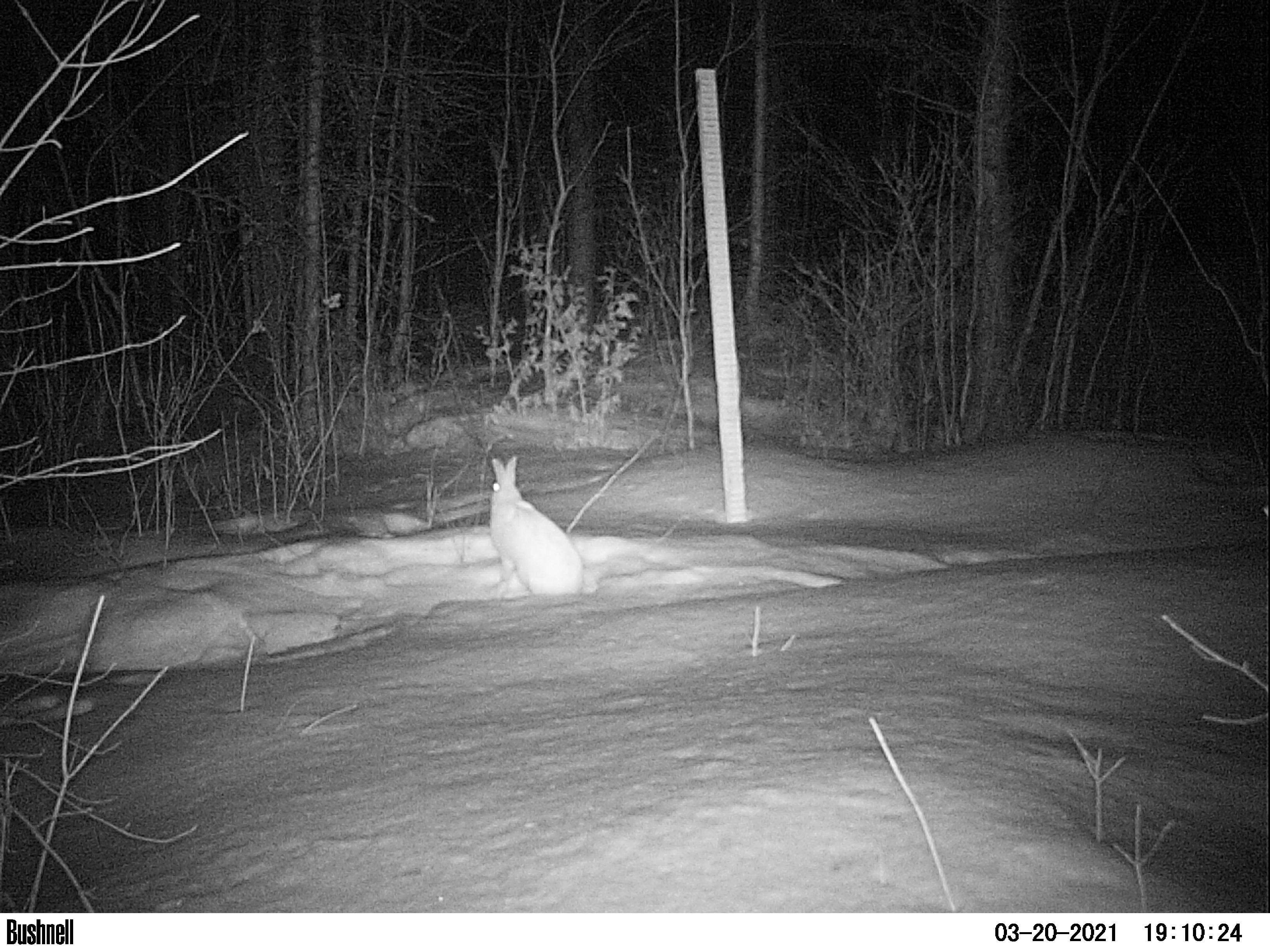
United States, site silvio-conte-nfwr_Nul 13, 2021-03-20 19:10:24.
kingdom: Animalia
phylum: Chordata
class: Mammalia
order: Lagomorpha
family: Leporidae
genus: Lepus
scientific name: Lepus americanus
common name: snowshoe hare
Snowshoe hare (Lepus americanus).